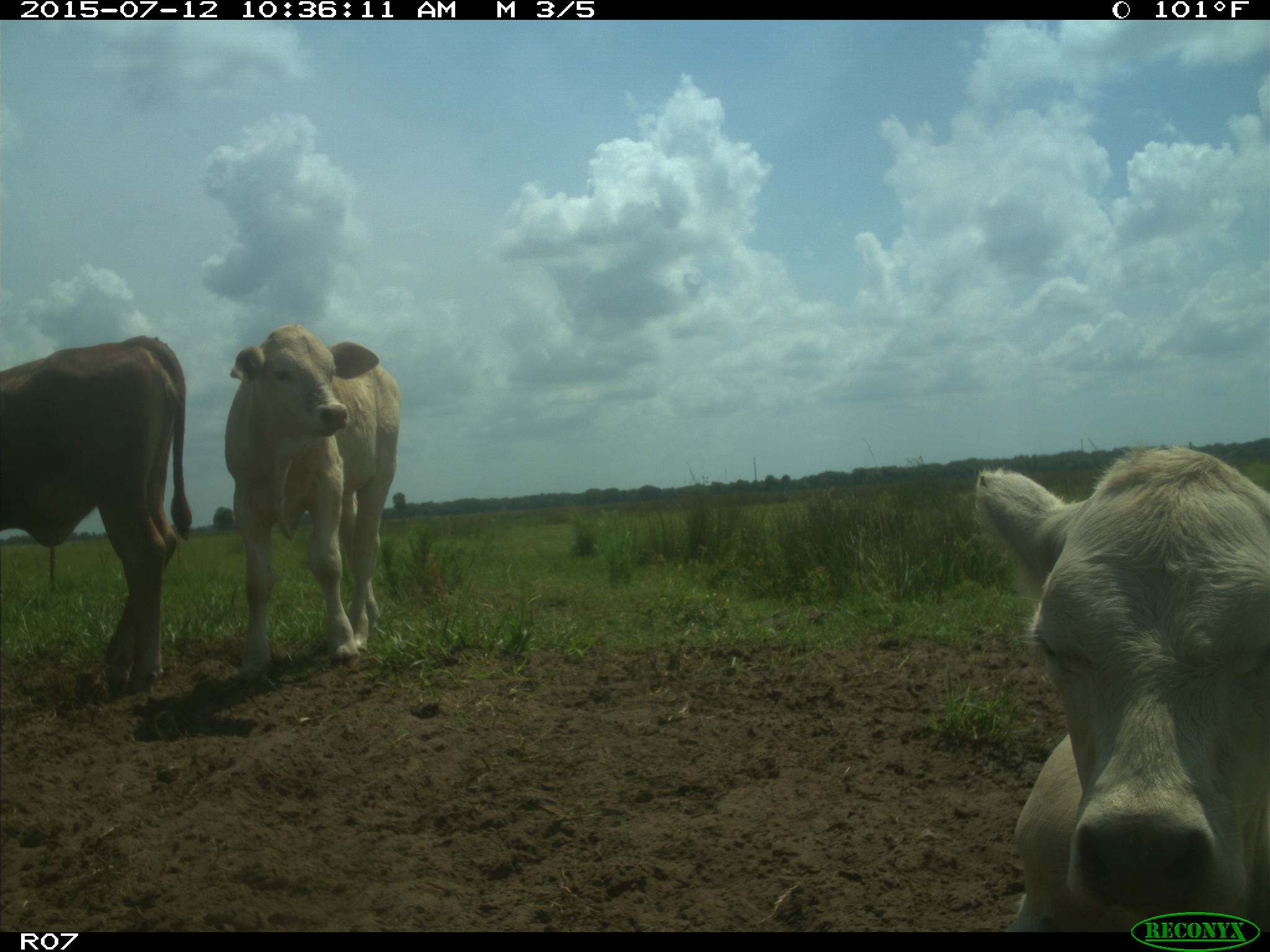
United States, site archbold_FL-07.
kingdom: Animalia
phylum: Chordata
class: Mammalia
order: Artiodactyla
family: Bovidae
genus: Bos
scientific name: Bos taurus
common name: domestic cow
Bos taurus (domestic cow).